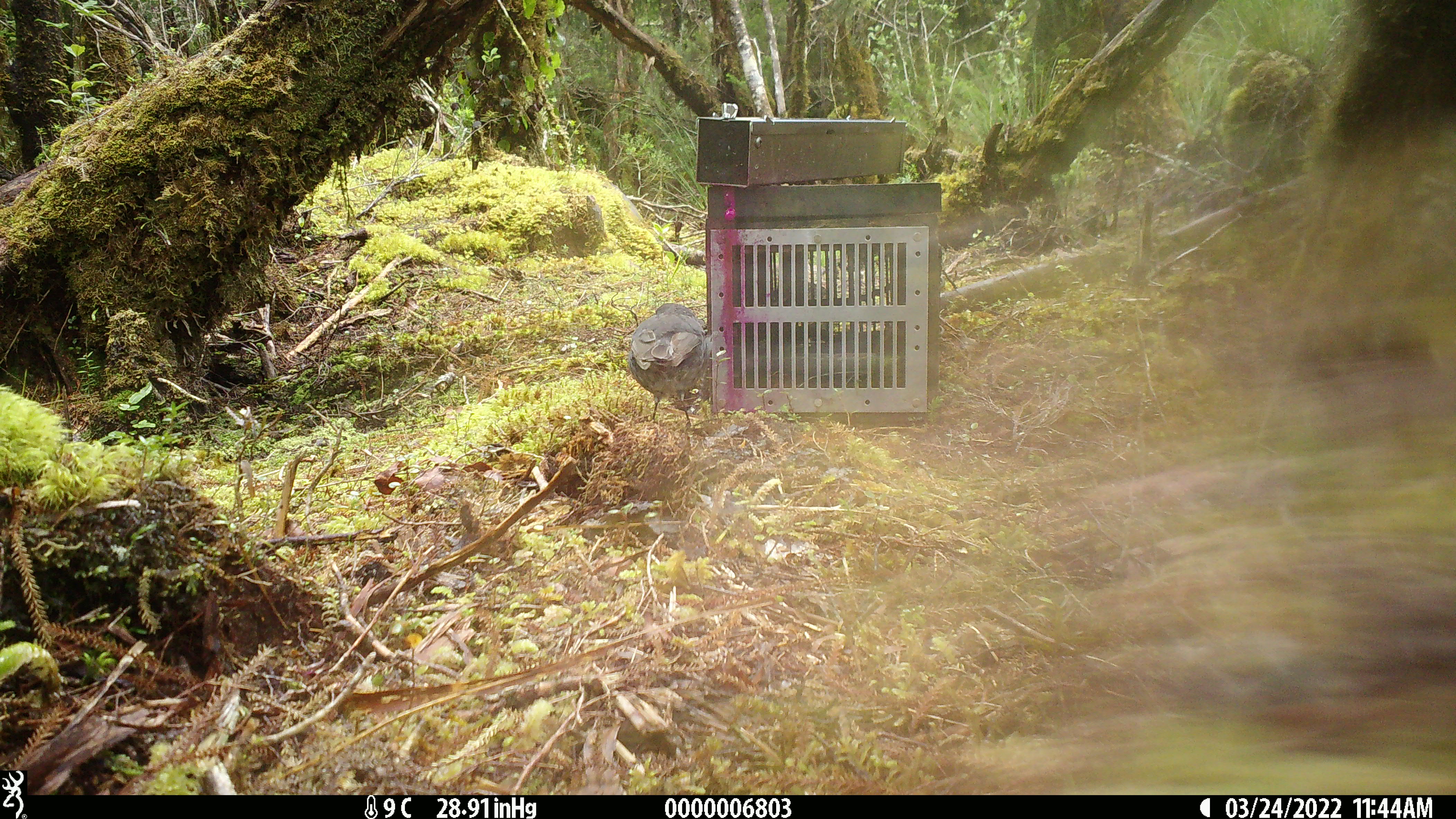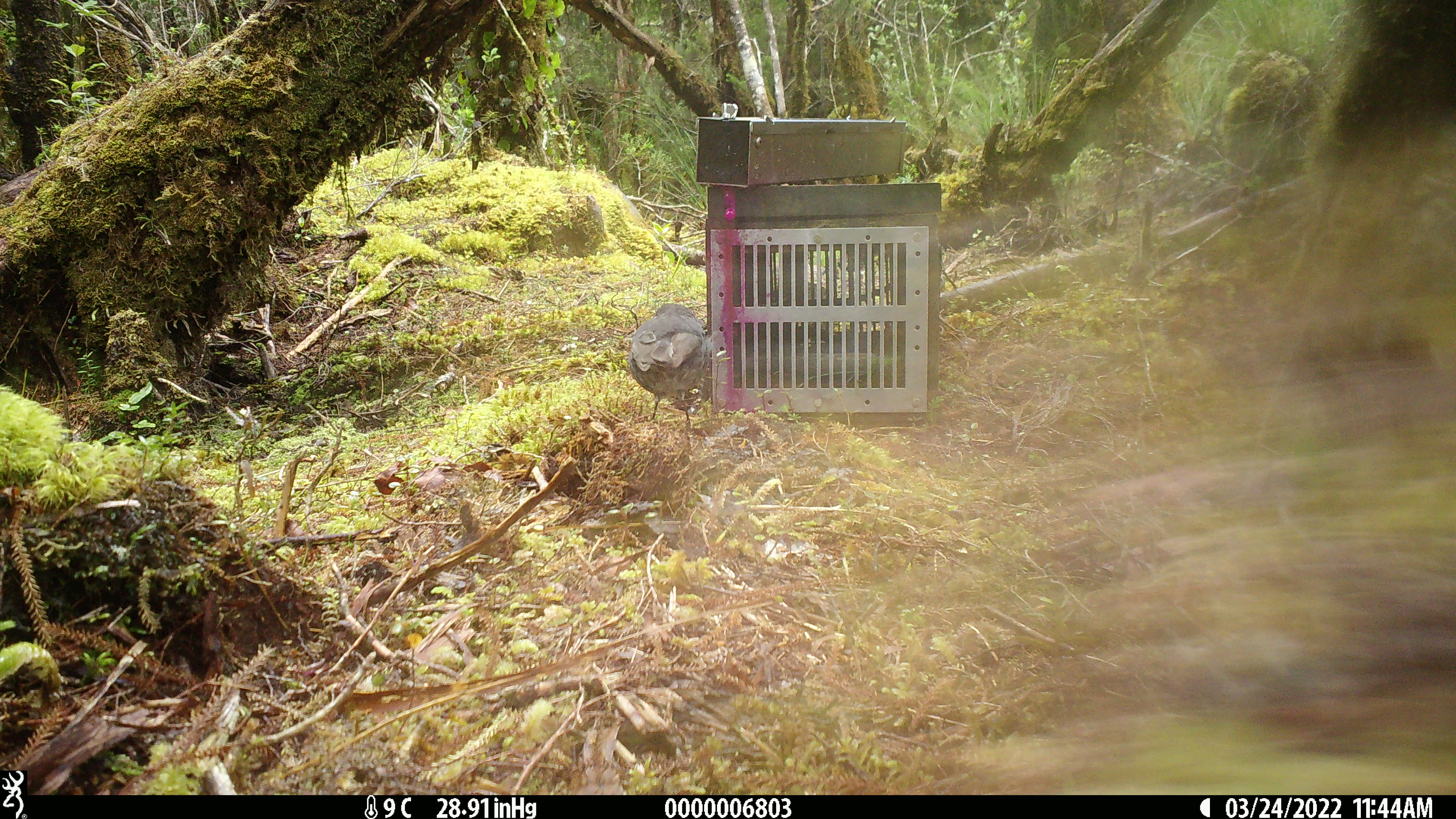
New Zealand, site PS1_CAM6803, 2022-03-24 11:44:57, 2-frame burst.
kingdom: Animalia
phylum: Chordata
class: Aves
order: Passeriformes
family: Petroicidae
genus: Petroica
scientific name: Petroica australis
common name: new zealand robin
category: robin